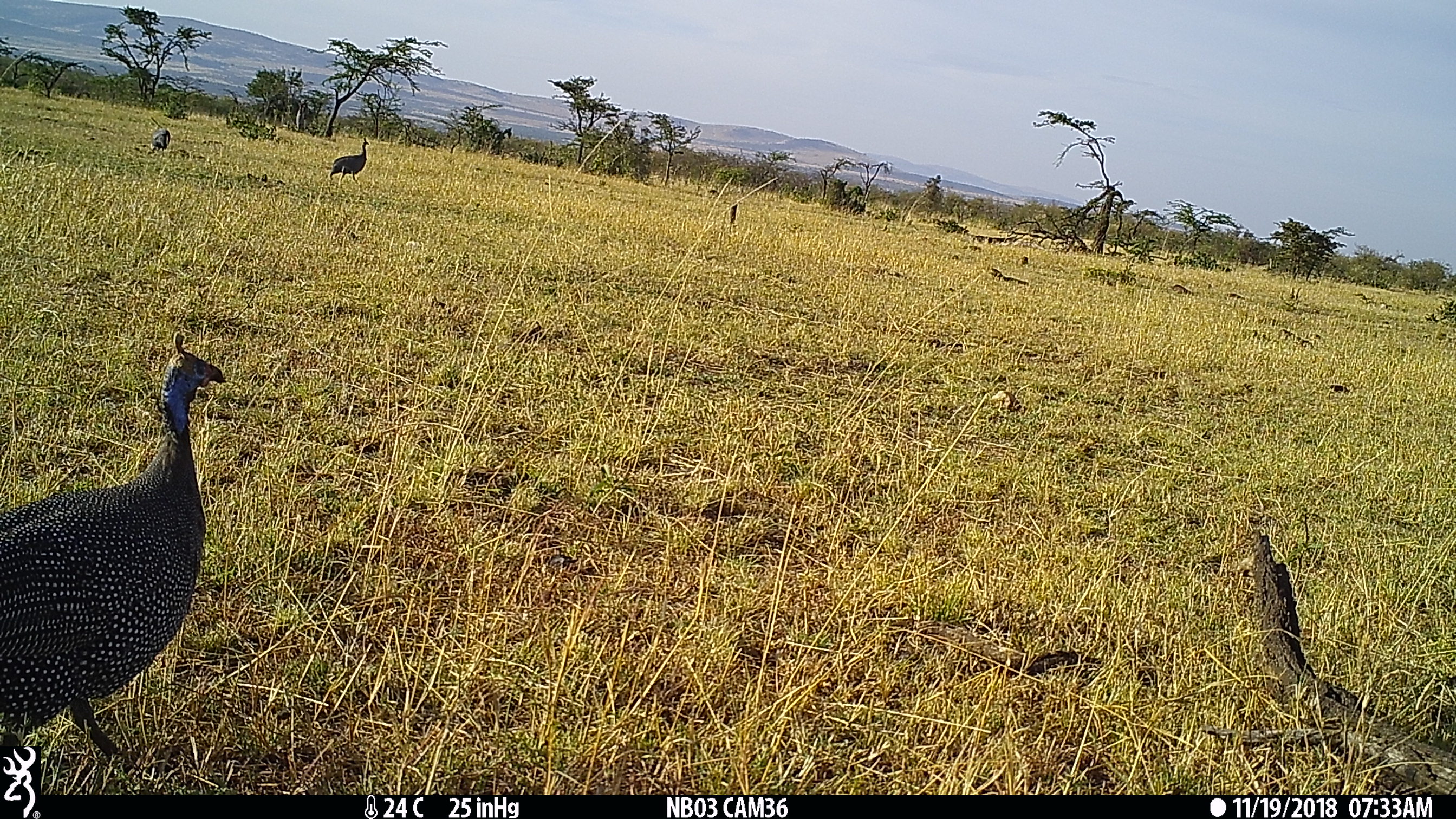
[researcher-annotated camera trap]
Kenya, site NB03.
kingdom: Animalia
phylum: Chordata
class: Aves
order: Galliformes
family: Numididae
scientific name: Numididae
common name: guineafowl